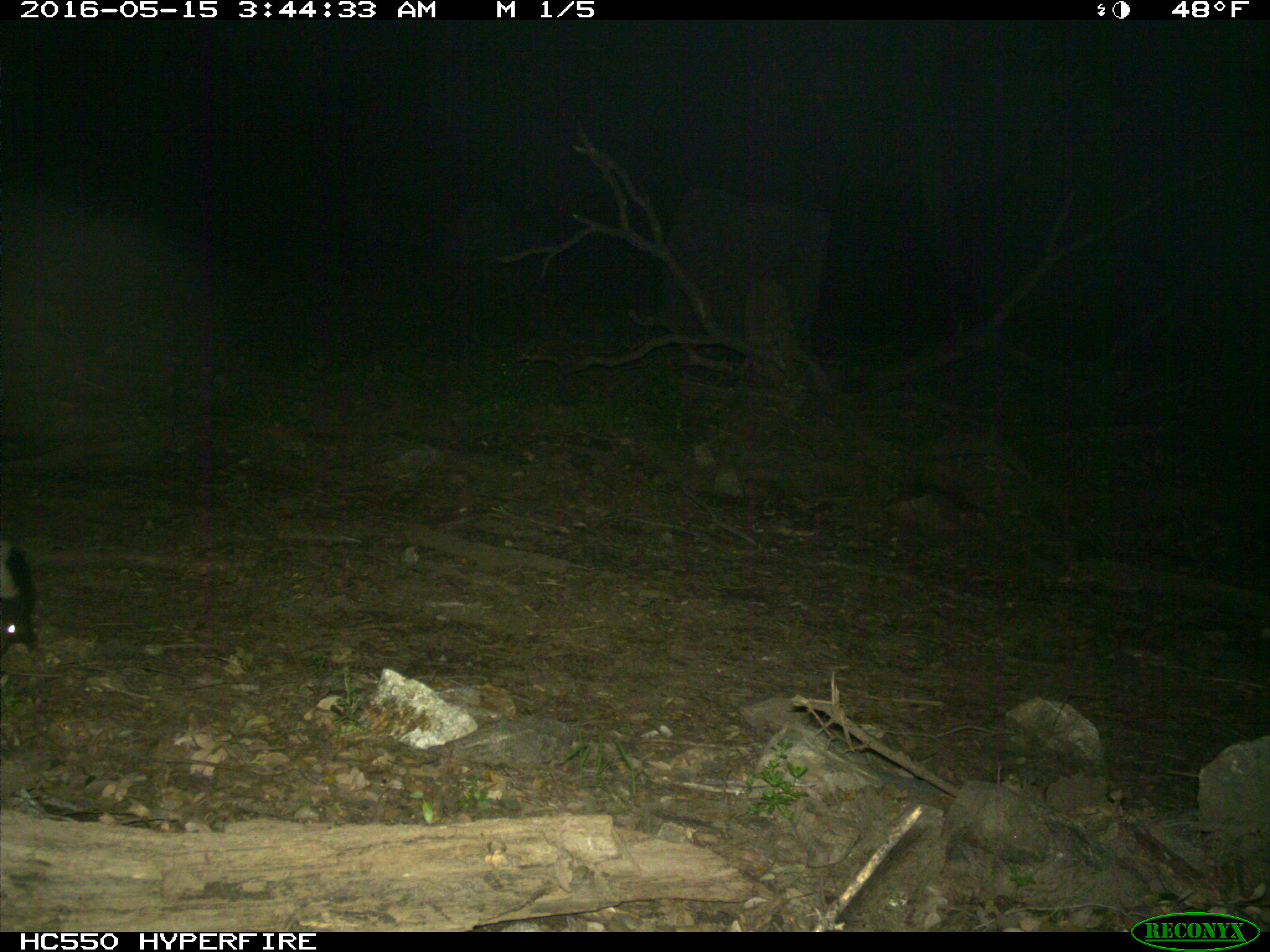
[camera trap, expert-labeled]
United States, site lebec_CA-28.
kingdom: Animalia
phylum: Chordata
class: Mammalia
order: Carnivora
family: Mephitidae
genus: Mephitis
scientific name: Mephitis mephitis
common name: striped skunk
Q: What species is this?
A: Mephitis mephitis (striped skunk).